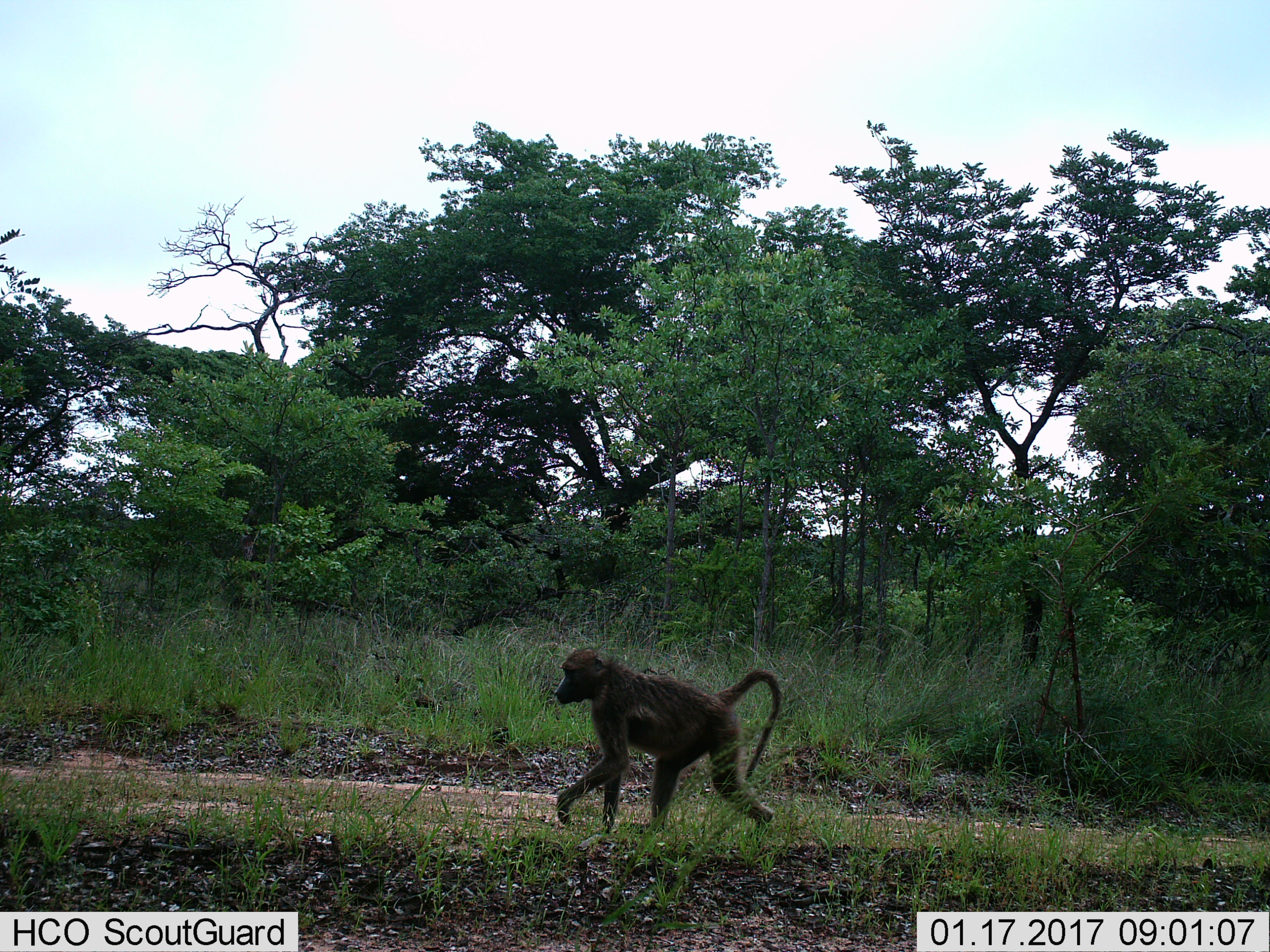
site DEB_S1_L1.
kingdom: Animalia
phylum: Chordata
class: Mammalia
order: Primates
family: Cercopithecidae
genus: Papio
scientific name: Papio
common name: baboon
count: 1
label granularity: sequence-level